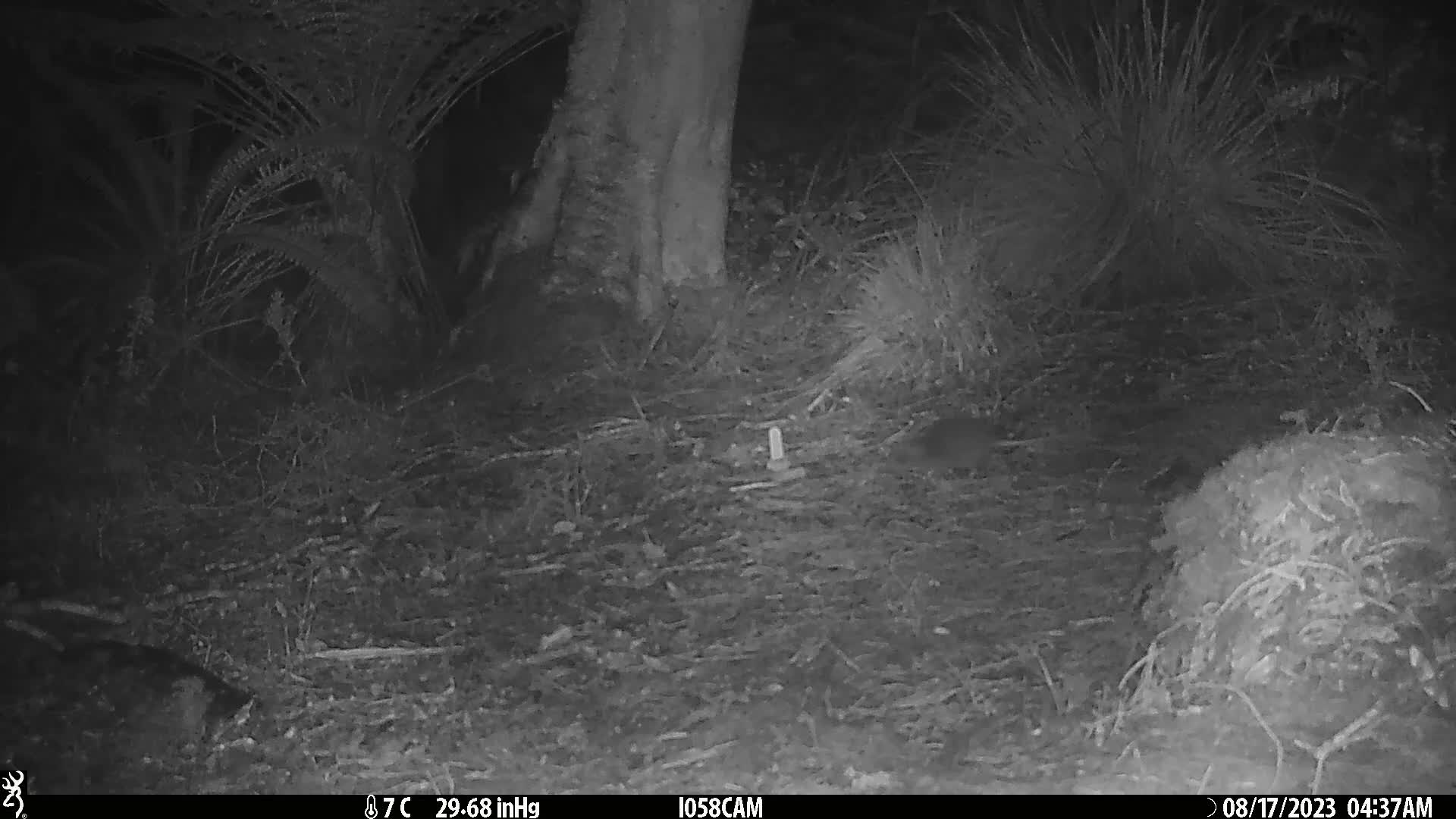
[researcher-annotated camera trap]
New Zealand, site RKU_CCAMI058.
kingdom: Animalia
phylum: Chordata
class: Mammalia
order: Rodentia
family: Muridae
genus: Rattus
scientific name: Rattus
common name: rat